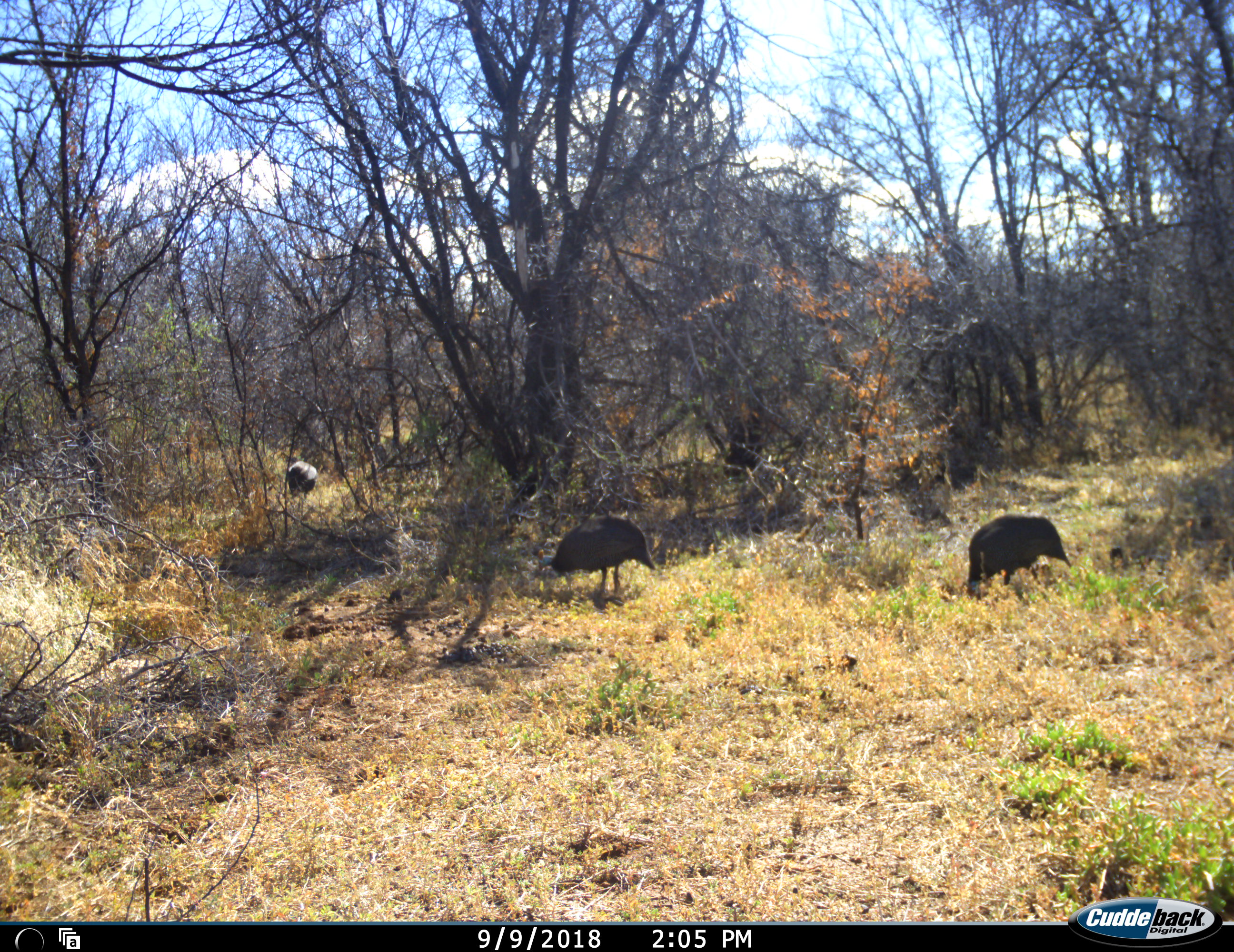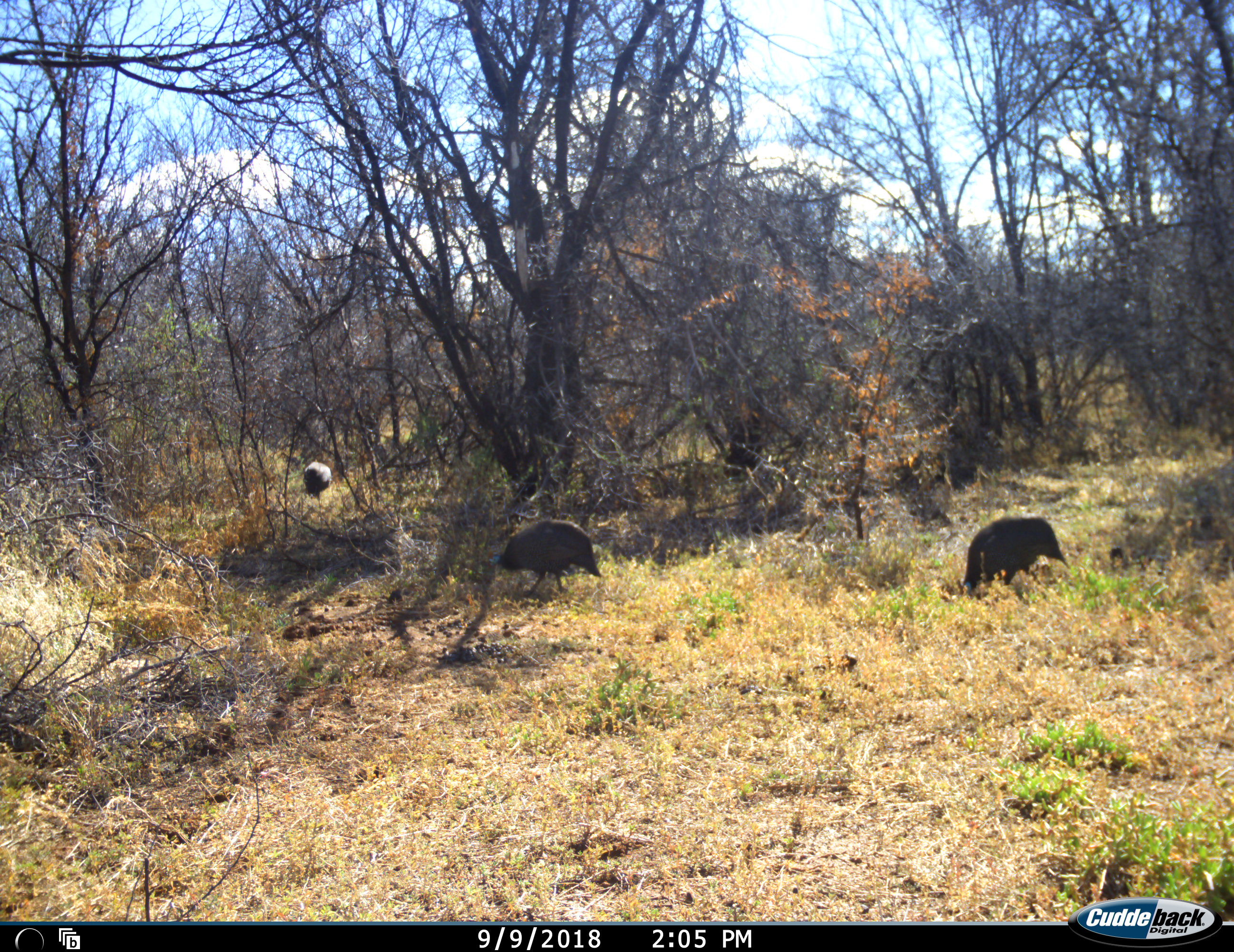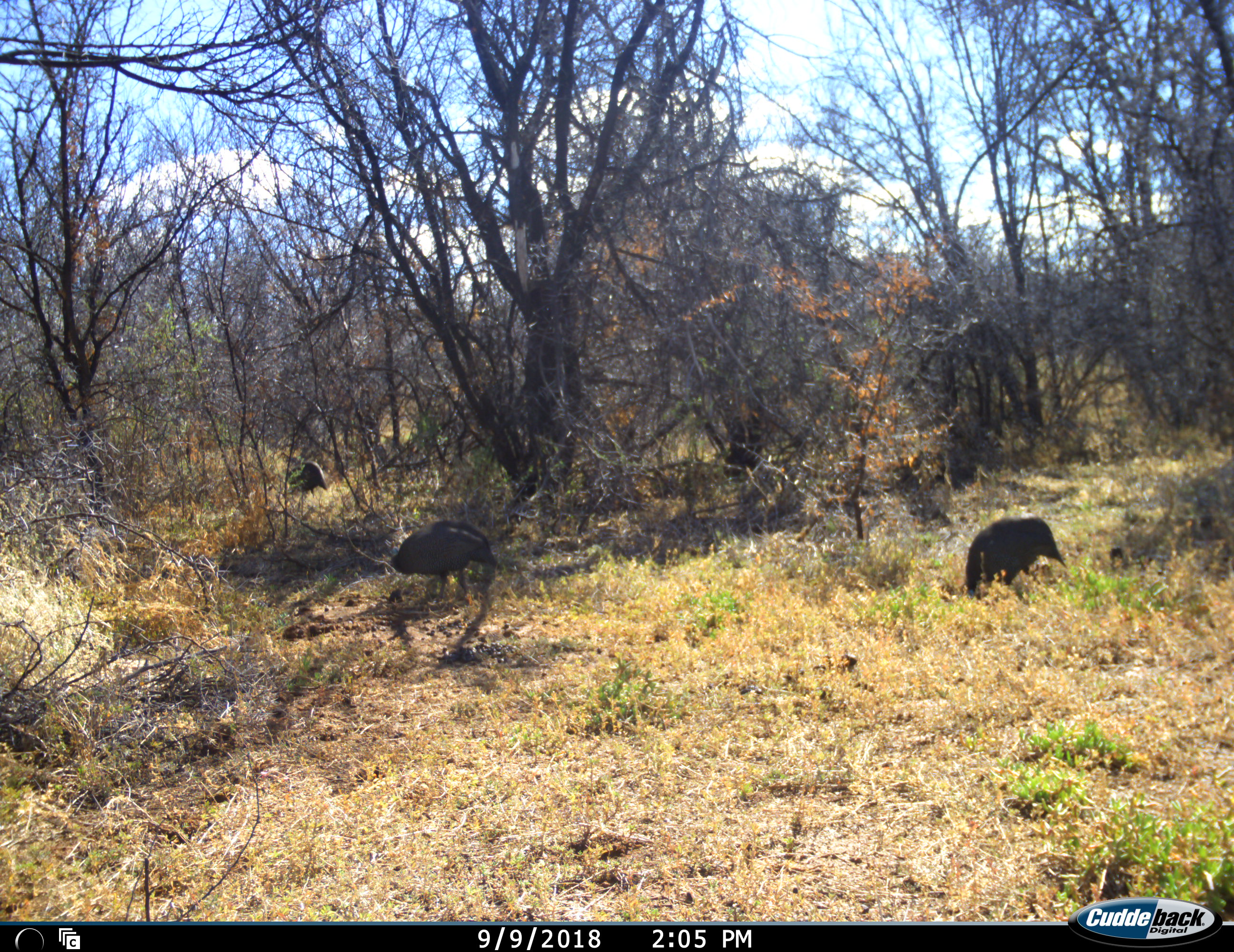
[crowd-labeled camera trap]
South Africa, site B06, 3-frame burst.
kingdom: Animalia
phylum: Chordata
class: Aves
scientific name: Aves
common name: bird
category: birdother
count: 3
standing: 44%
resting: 0%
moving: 78%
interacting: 0%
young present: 0%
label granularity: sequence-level